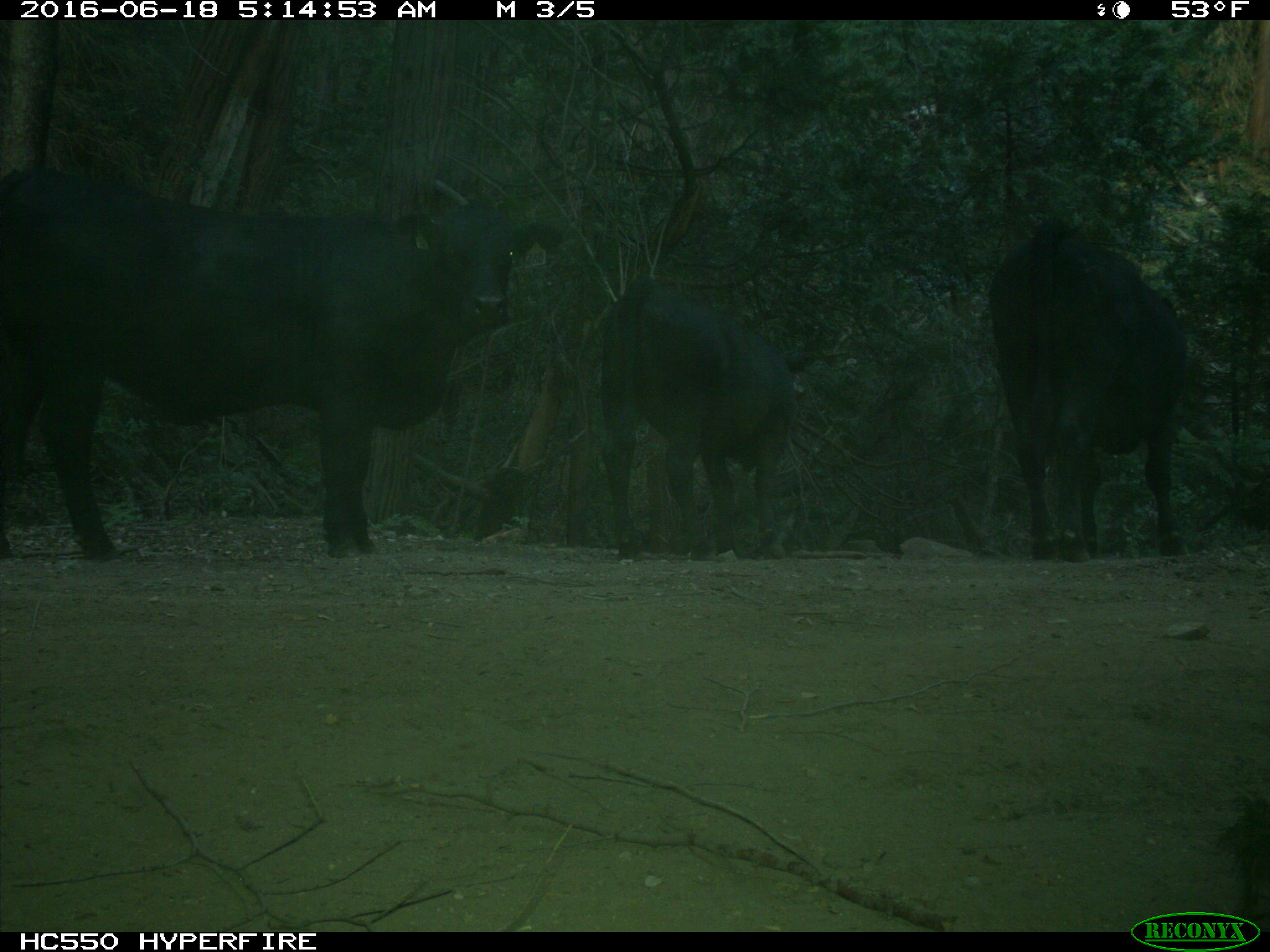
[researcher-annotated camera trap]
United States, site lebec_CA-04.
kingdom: Animalia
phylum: Chordata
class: Mammalia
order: Artiodactyla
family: Bovidae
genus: Bos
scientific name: Bos taurus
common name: domestic cow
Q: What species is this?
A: Bos taurus (domestic cow).